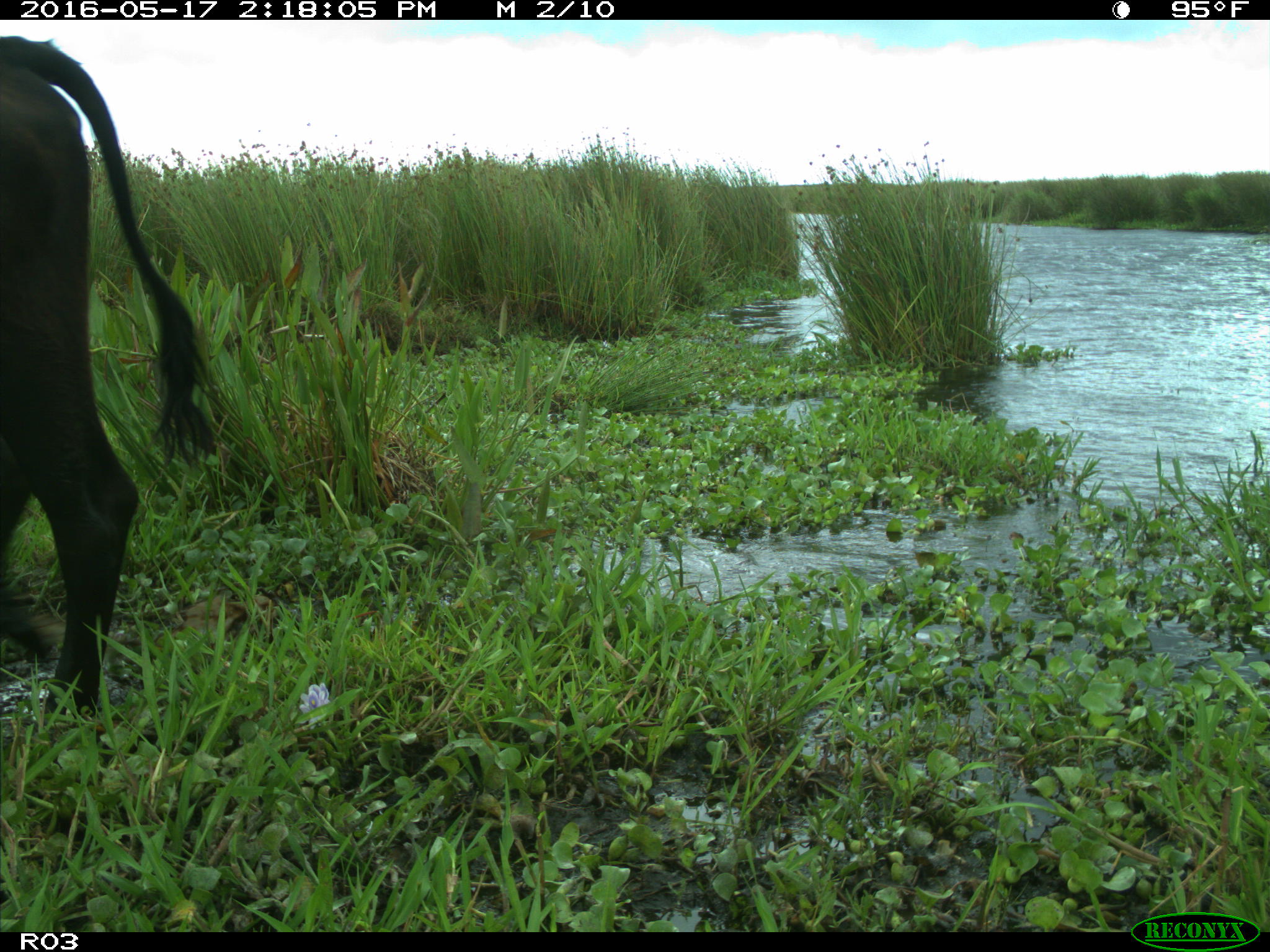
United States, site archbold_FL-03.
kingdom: Animalia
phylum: Chordata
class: Mammalia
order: Artiodactyla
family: Bovidae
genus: Bos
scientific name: Bos taurus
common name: domestic cow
Bos taurus (domestic cow).